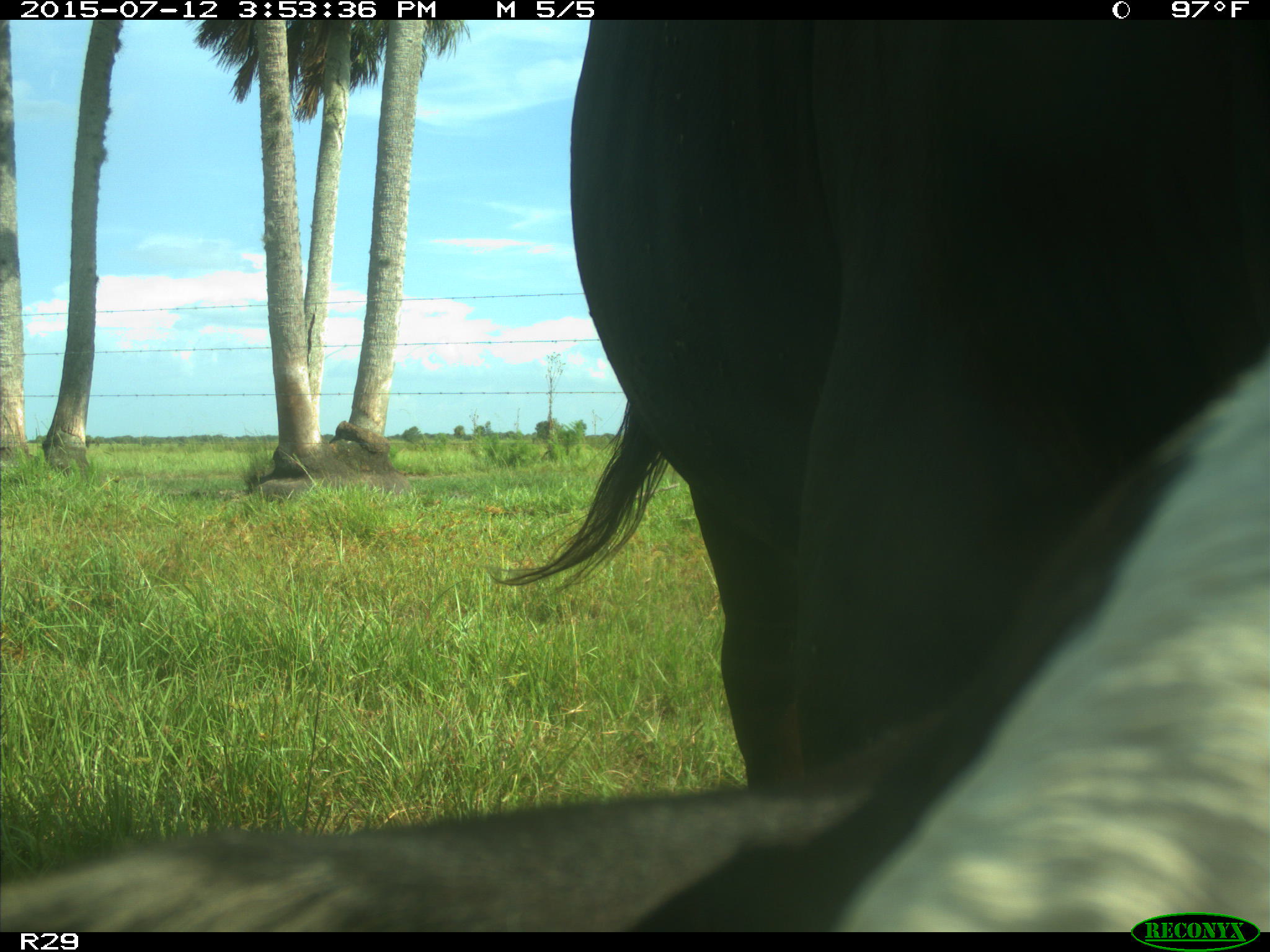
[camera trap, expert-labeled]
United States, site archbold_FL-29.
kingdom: Animalia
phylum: Chordata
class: Mammalia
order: Artiodactyla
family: Bovidae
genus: Bos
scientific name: Bos taurus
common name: domestic cow